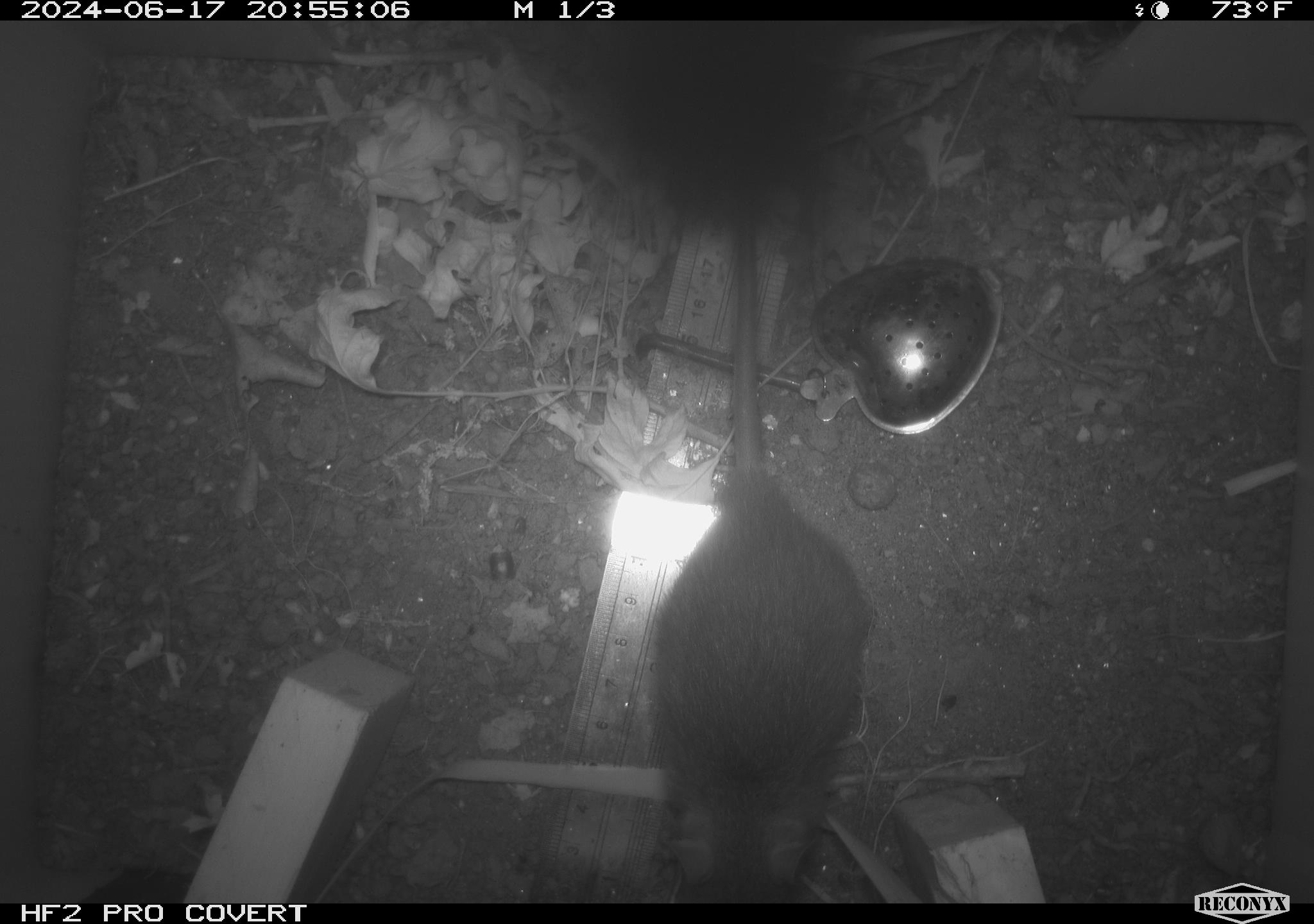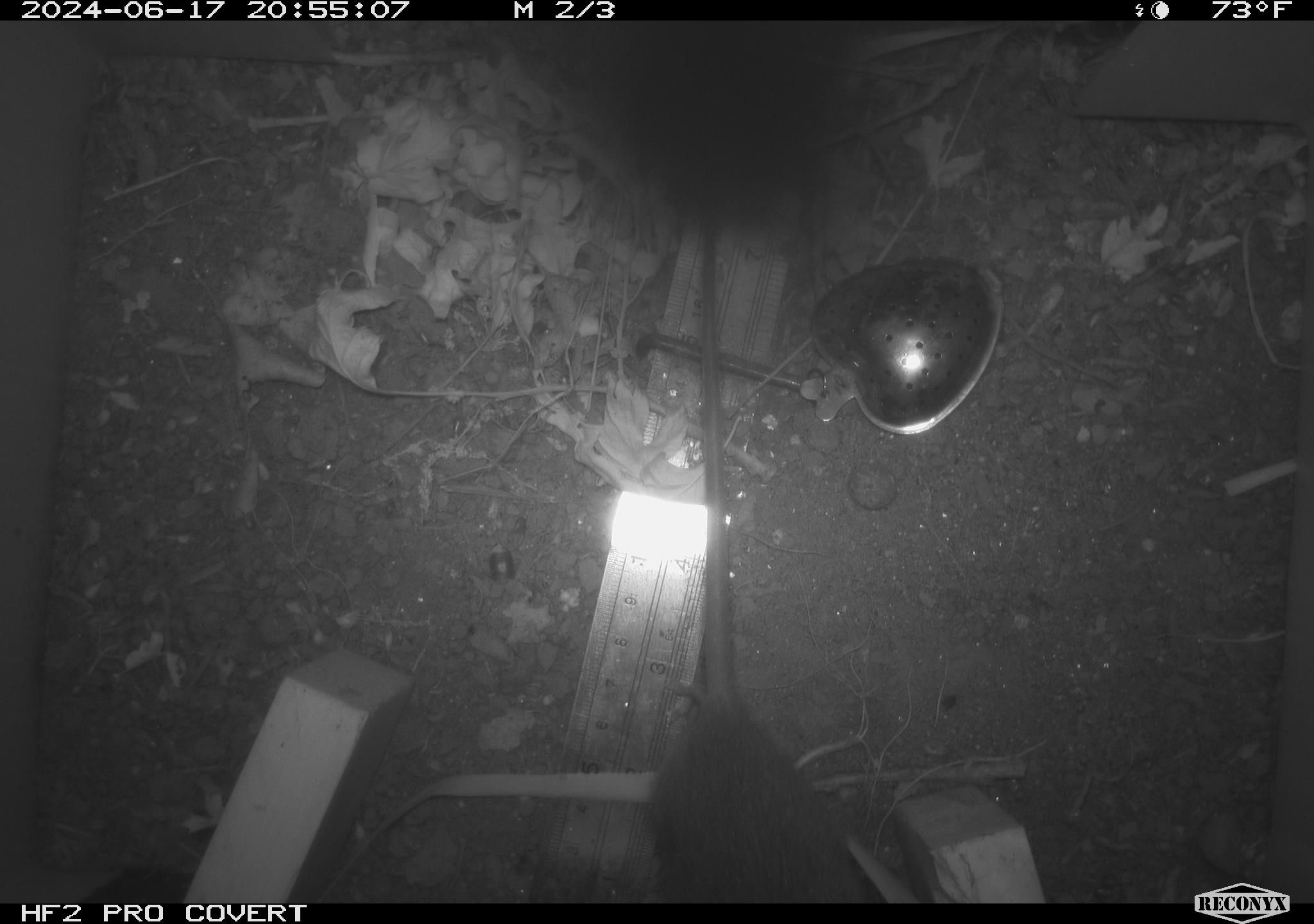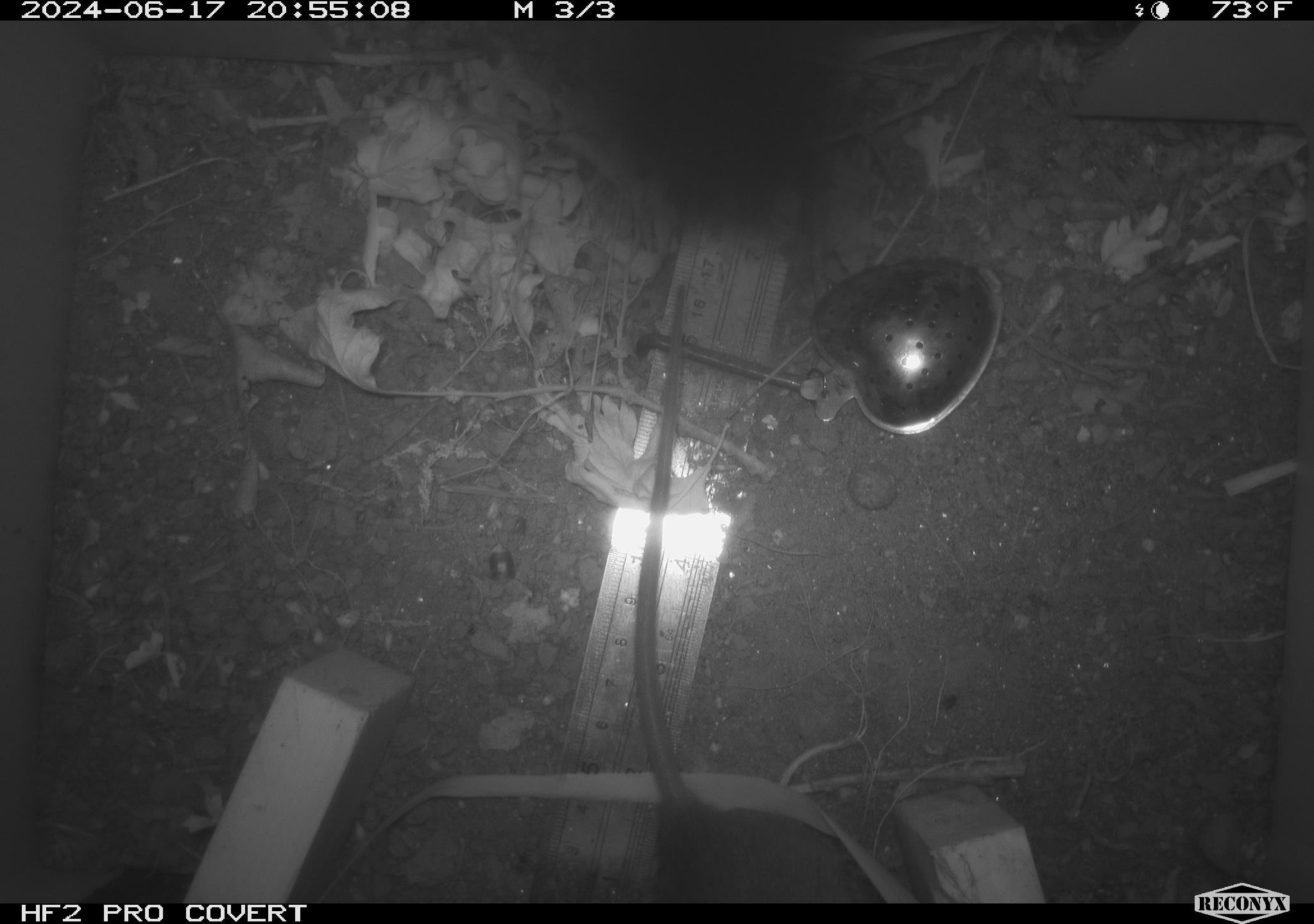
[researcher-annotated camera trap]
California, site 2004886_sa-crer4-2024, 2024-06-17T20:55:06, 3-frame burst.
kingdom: Animalia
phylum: Chordata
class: Mammalia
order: Rodentia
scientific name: Rodentia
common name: rodent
Rodent (Rodentia).